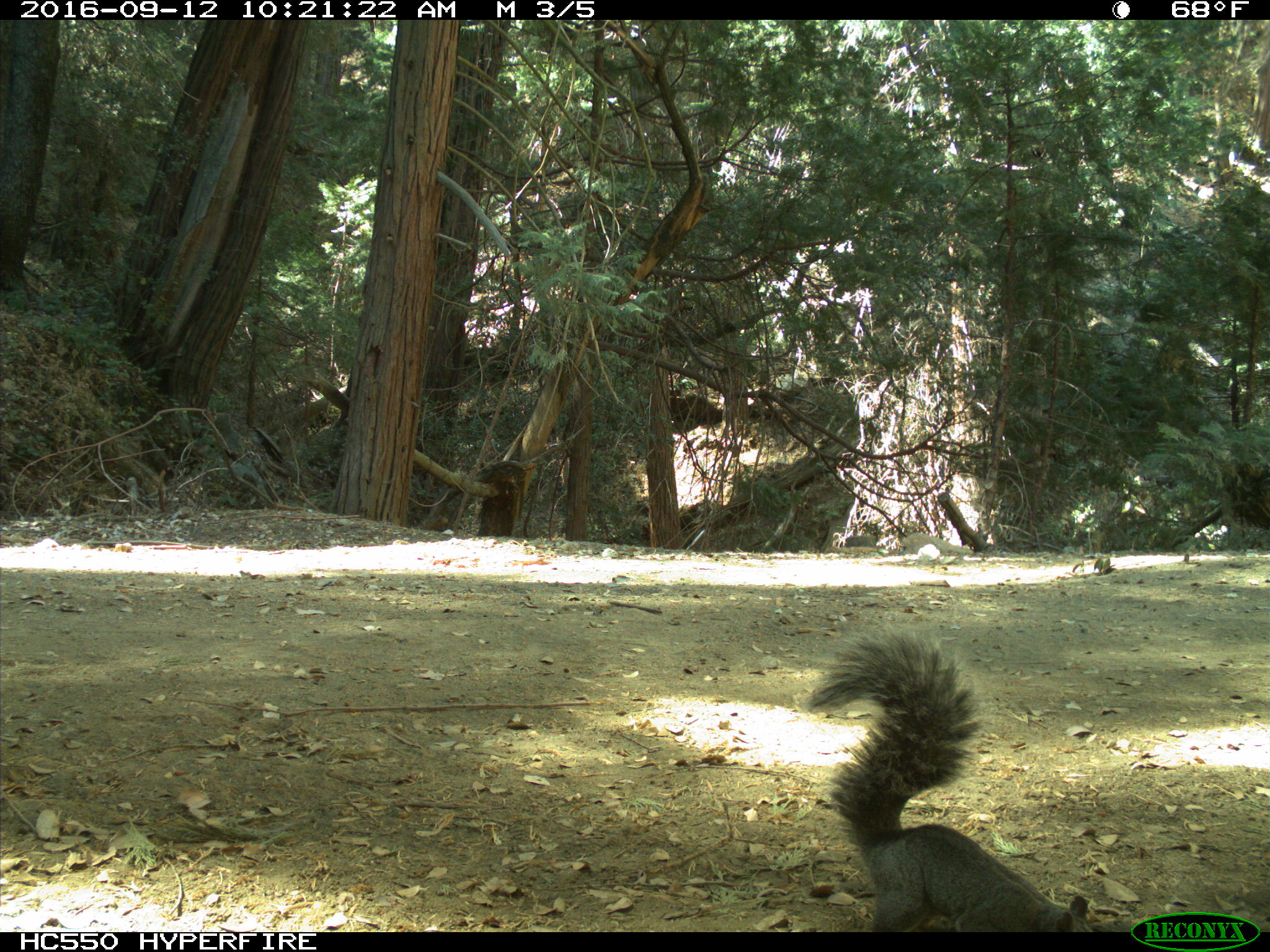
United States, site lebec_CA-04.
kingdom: Animalia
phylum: Chordata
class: Mammalia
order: Rodentia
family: Sciuridae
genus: Sciurus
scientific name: Sciurus carolinensis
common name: eastern gray squirrel